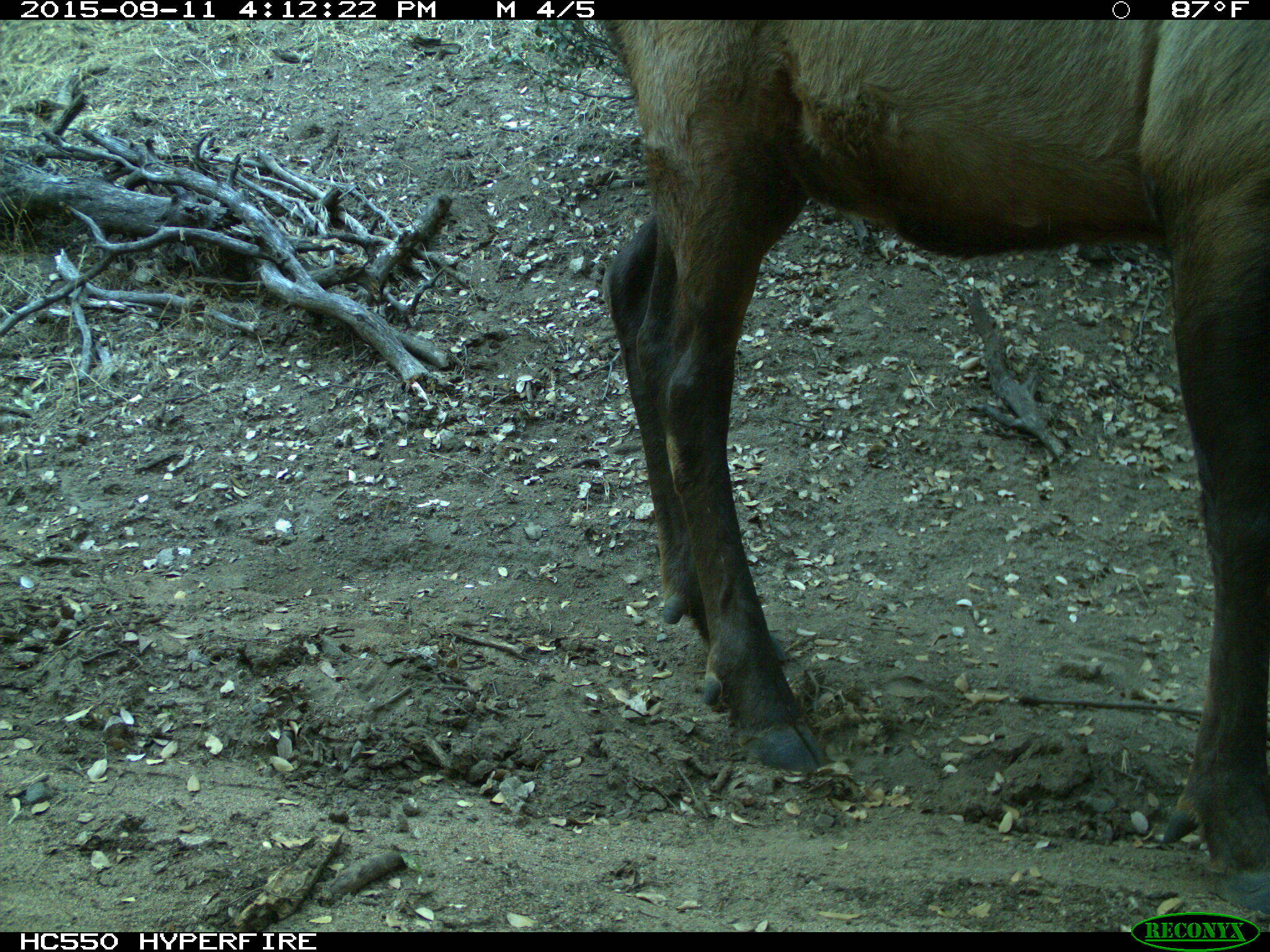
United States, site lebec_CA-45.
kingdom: Animalia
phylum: Chordata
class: Mammalia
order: Artiodactyla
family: Cervidae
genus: Cervus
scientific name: Cervus canadensis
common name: elk